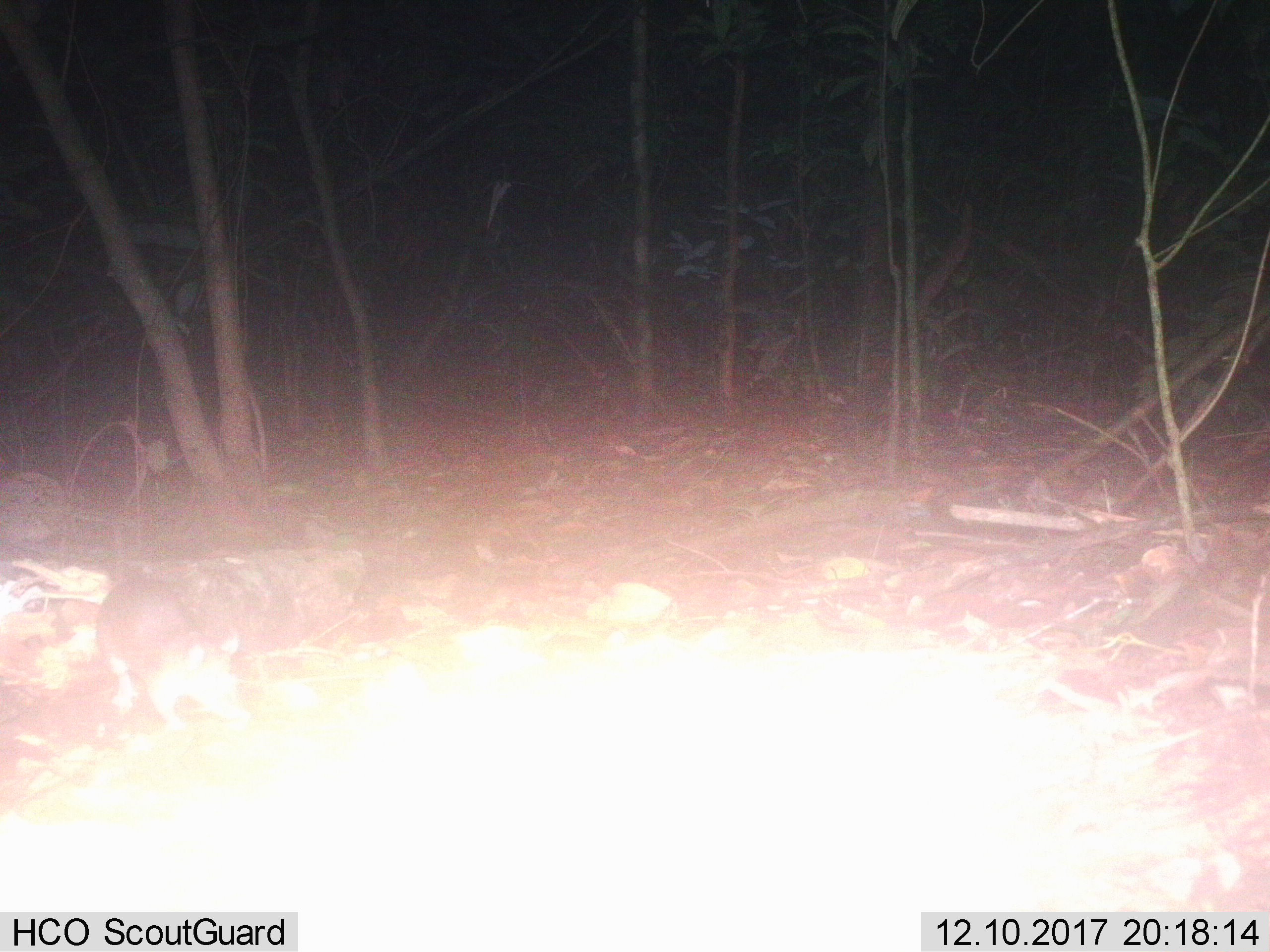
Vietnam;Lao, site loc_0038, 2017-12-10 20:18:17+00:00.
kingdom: Animalia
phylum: Chordata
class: Mammalia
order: Rodentia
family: Muridae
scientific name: Muridae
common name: old-world mice and rats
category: unidentified murid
Unidentified murid (old-world mice and rats) (Muridae). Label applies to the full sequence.